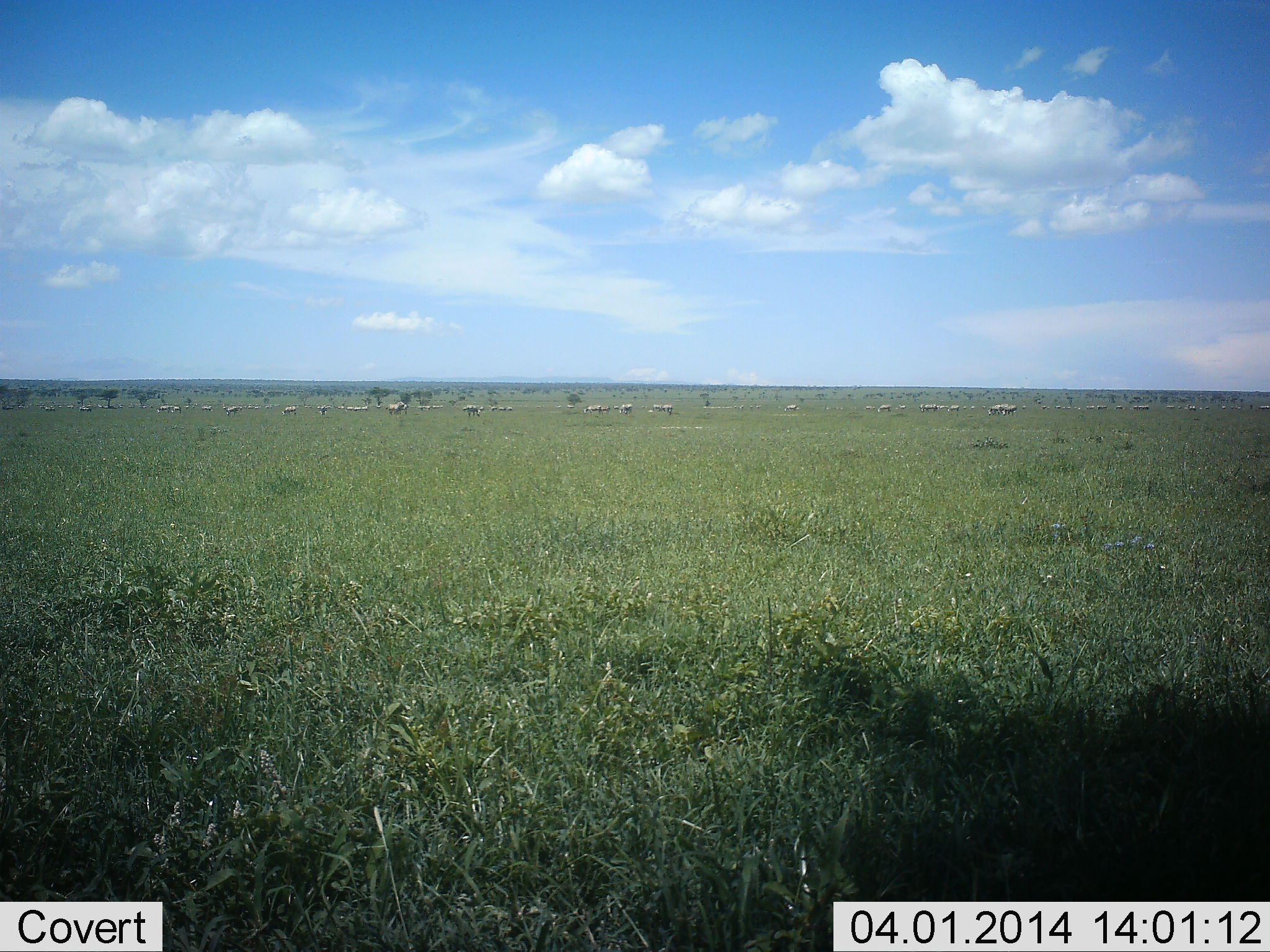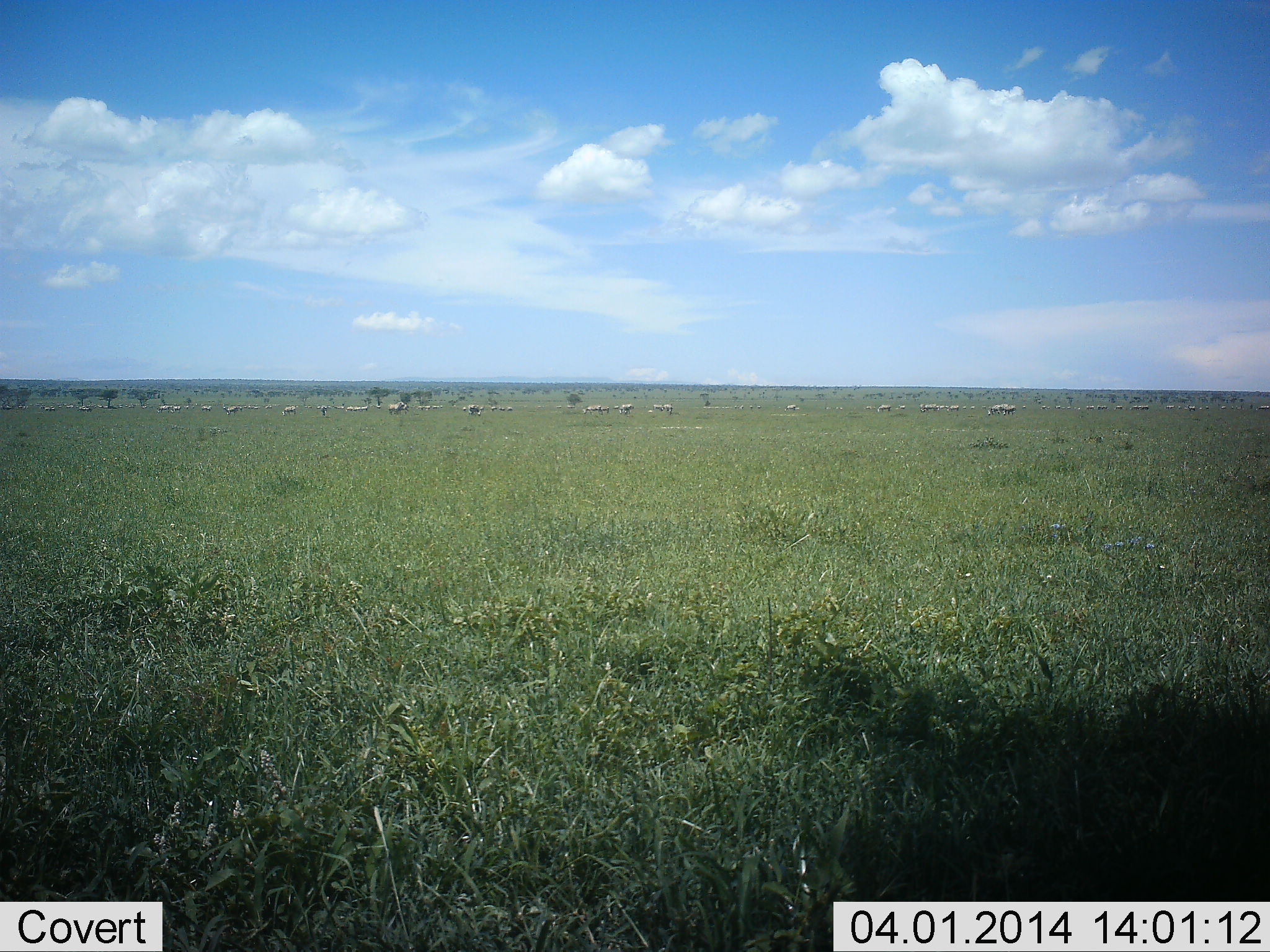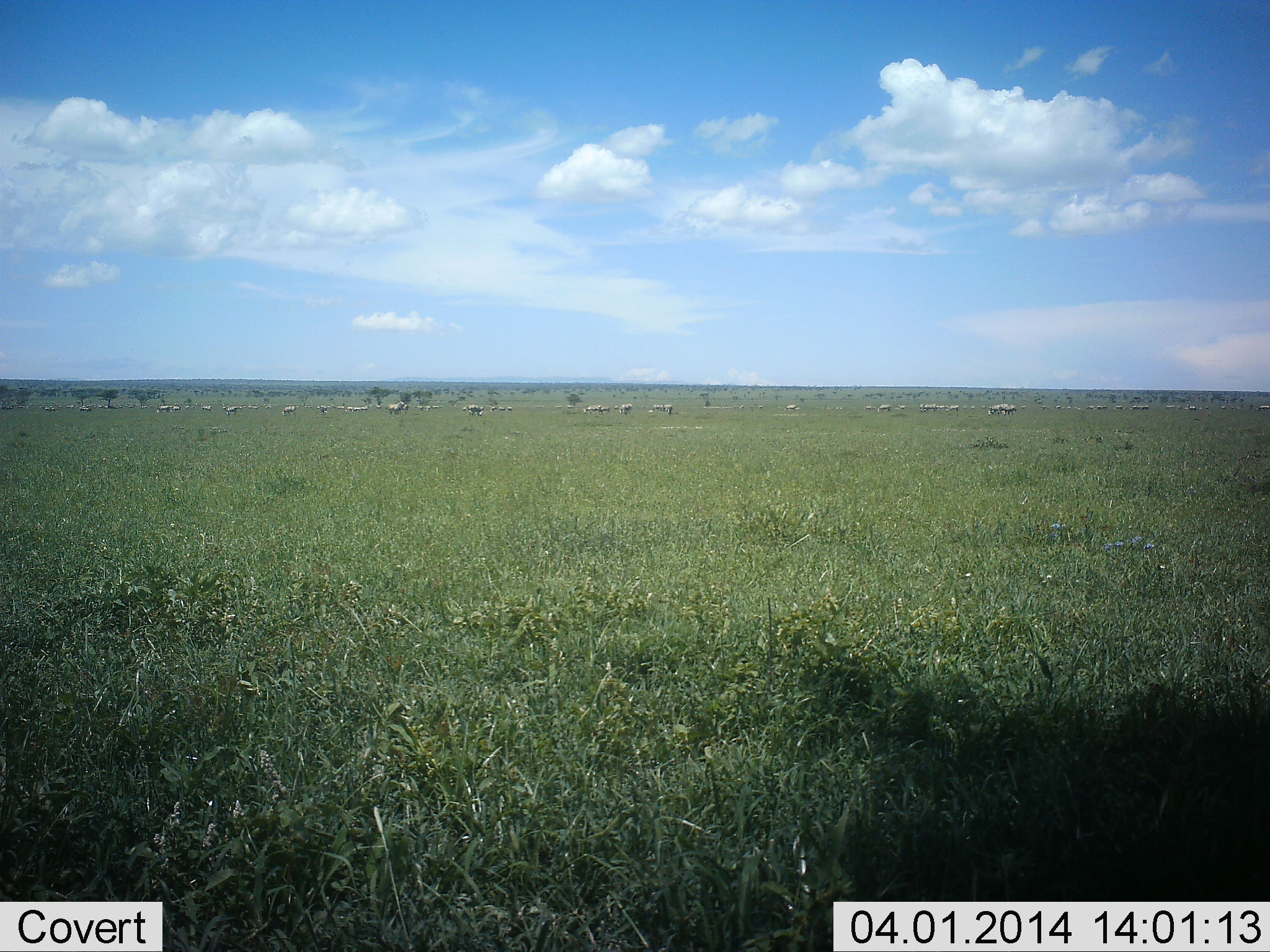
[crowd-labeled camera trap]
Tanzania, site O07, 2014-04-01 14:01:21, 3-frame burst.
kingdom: Animalia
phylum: Chordata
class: Mammalia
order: Perissodactyla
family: Equidae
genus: Equus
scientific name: Equus quagga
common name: plains zebra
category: zebra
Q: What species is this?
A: Zebra (plains zebra) (Equus quagga).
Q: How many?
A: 11-50.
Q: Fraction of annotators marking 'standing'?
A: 33%.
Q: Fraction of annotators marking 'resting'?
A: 11%.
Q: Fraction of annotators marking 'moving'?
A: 33%.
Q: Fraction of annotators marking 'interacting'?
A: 0%.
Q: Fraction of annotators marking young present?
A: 0%.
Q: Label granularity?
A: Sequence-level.